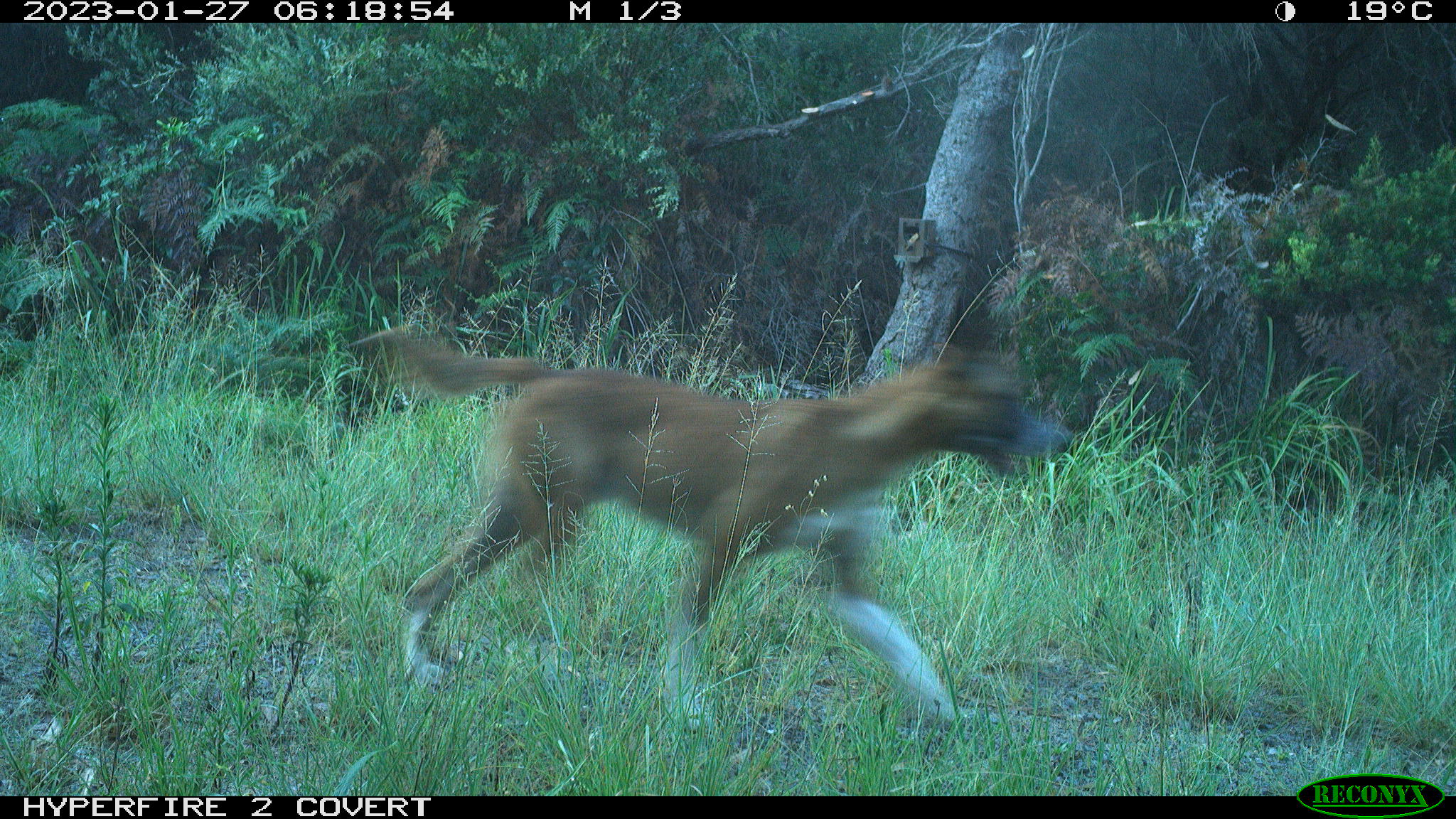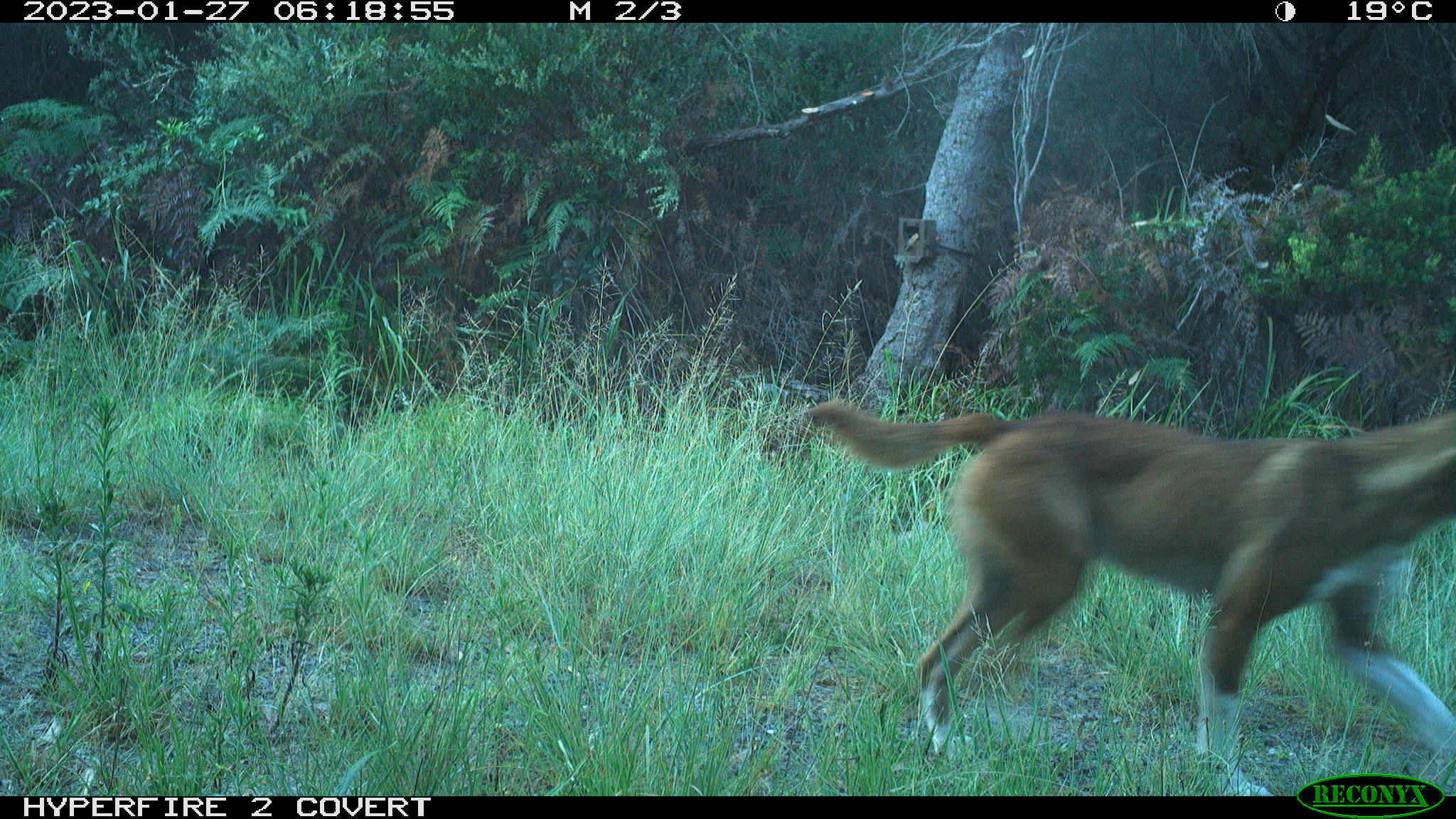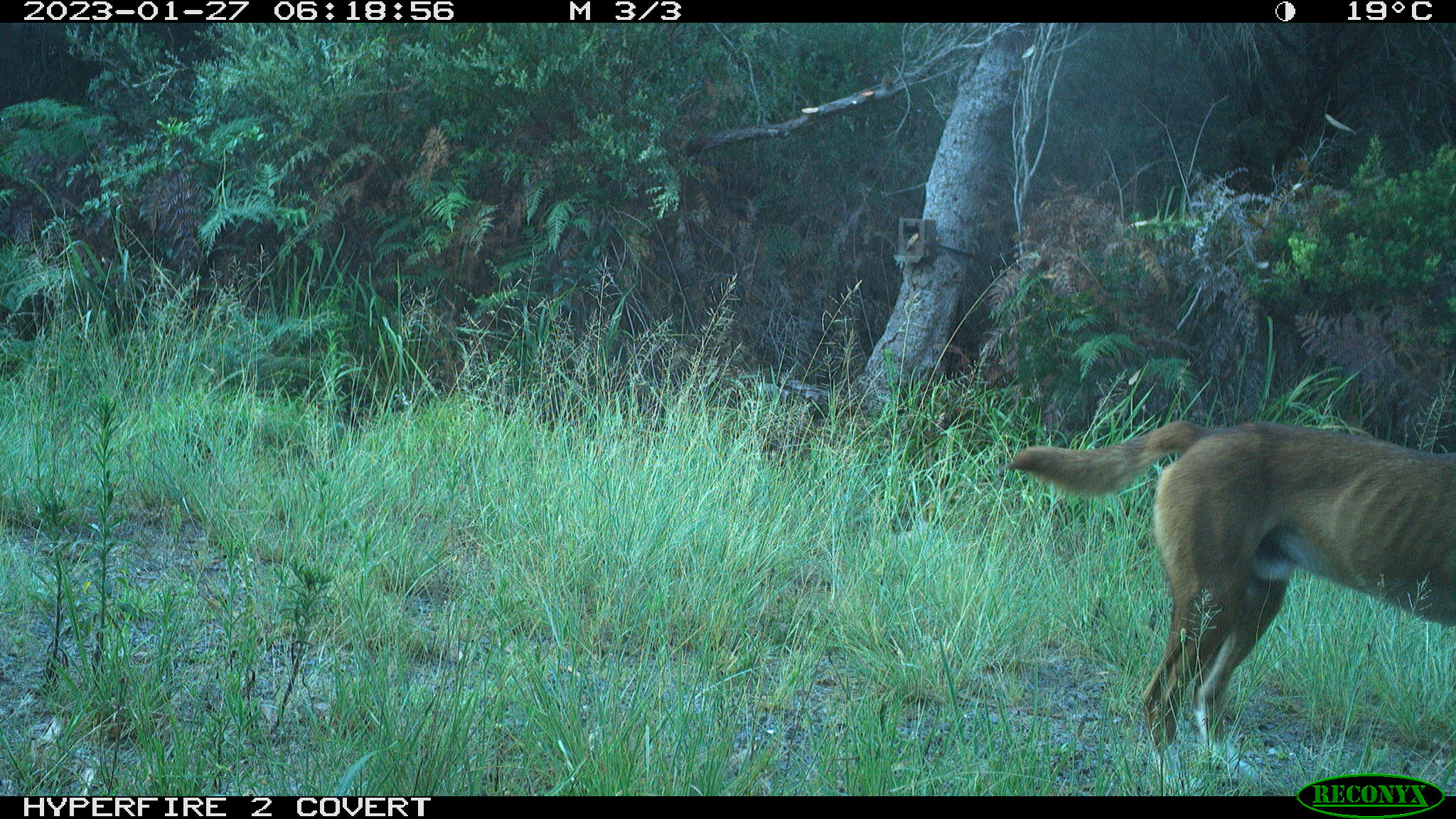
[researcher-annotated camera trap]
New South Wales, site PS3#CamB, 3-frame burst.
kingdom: Animalia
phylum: Chordata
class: Mammalia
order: Carnivora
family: Canidae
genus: Canis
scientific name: Canis familiaris dingo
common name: dingo